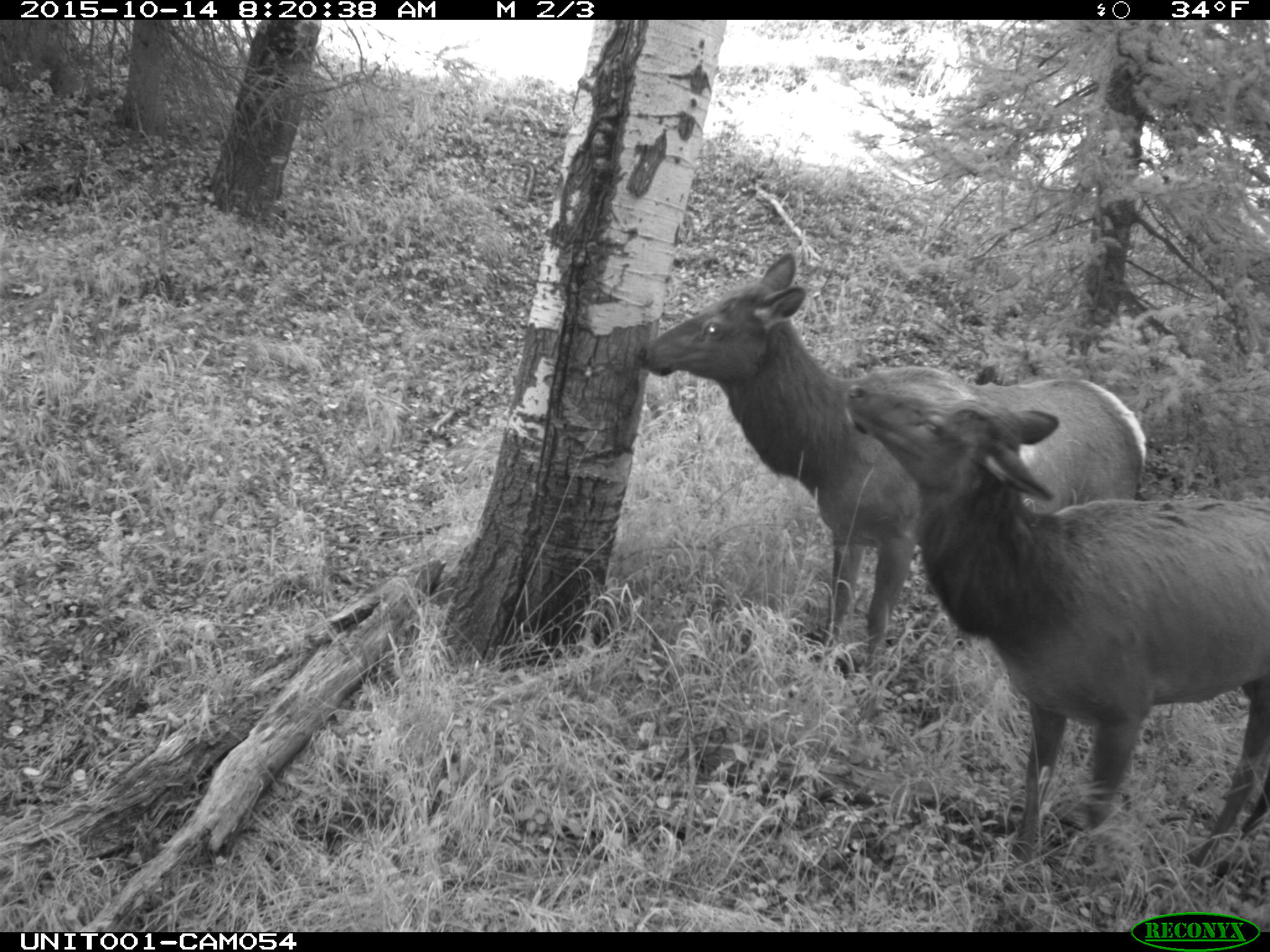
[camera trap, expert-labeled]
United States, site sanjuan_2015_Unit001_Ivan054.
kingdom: Animalia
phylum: Chordata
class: Mammalia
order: Artiodactyla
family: Cervidae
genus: Cervus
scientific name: Cervus elaphus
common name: red deer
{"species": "Cervus elaphus (red deer)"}